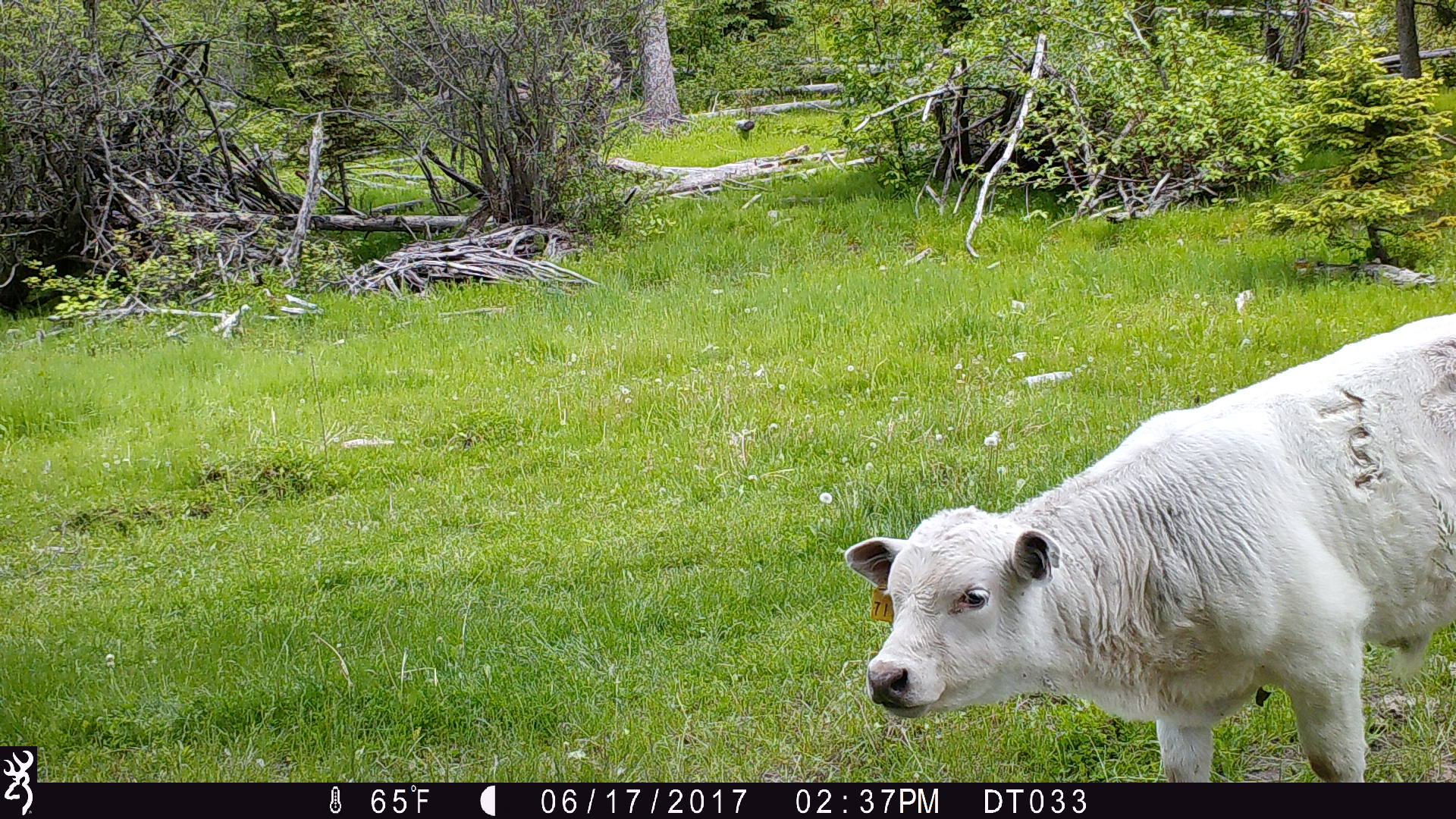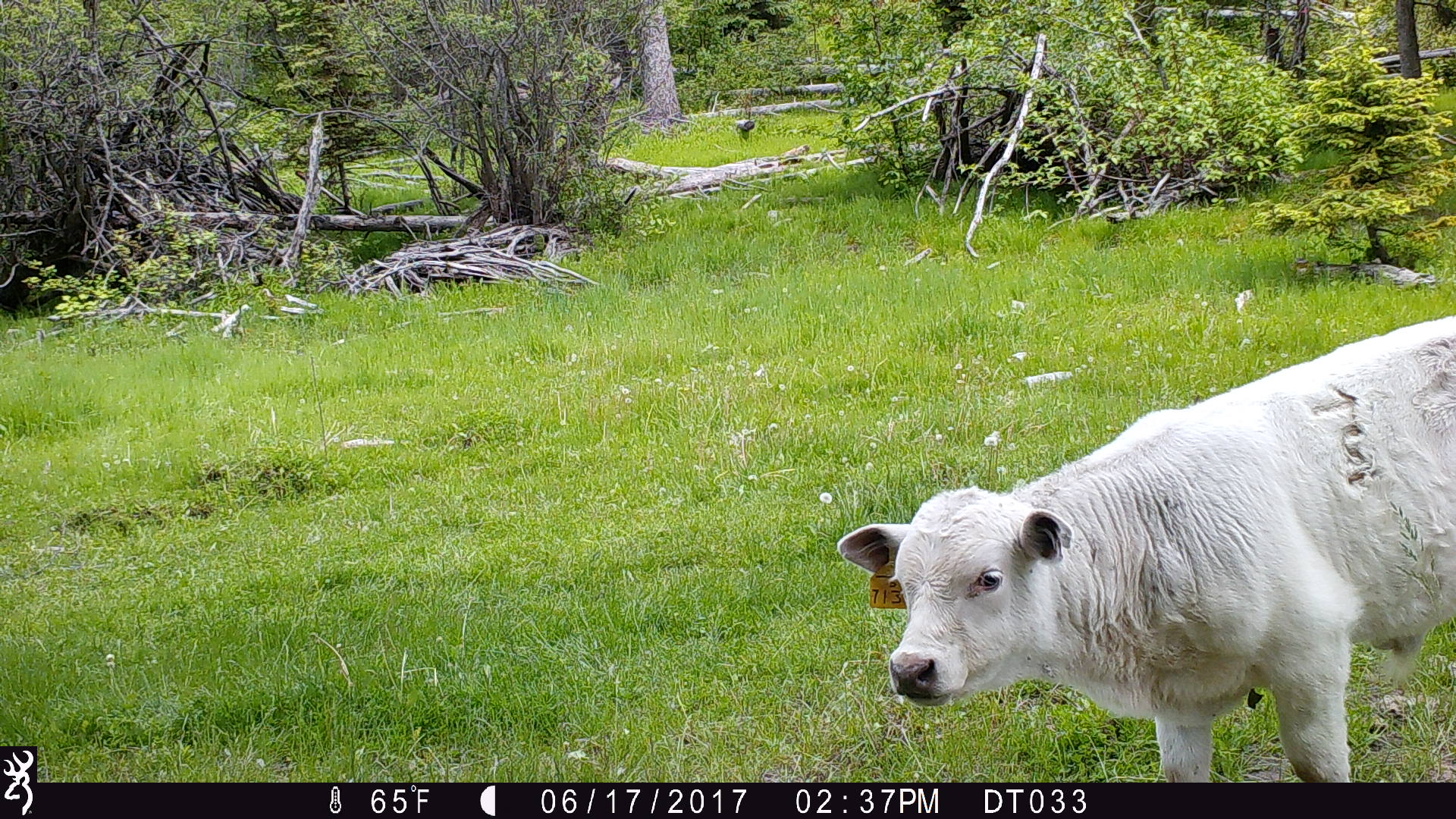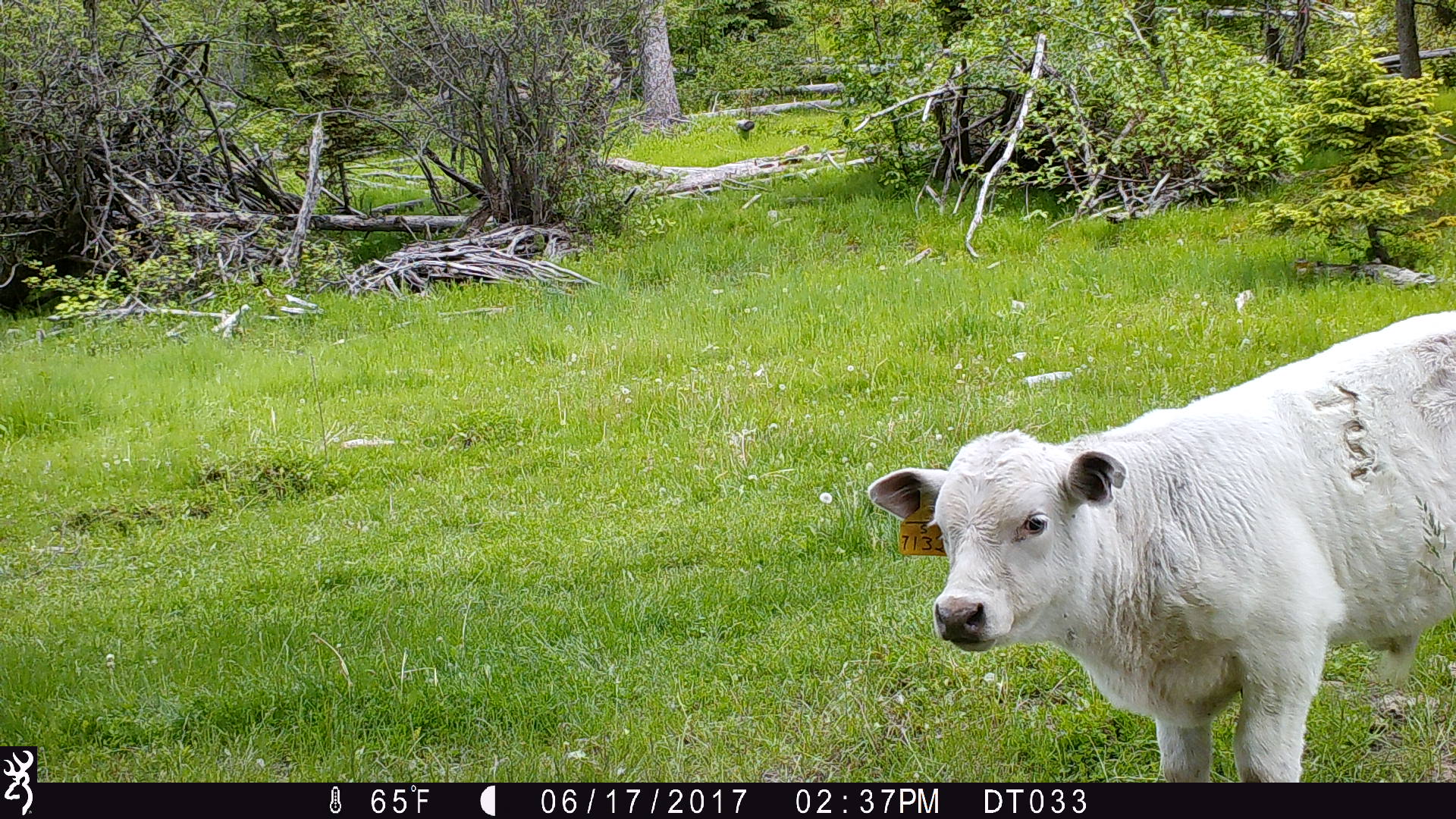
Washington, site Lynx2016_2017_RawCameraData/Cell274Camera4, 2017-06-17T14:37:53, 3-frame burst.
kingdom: Animalia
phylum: Chordata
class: Mammalia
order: Artiodactyla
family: Bovidae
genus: Bos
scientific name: Bos taurus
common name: domestic cattle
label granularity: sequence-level